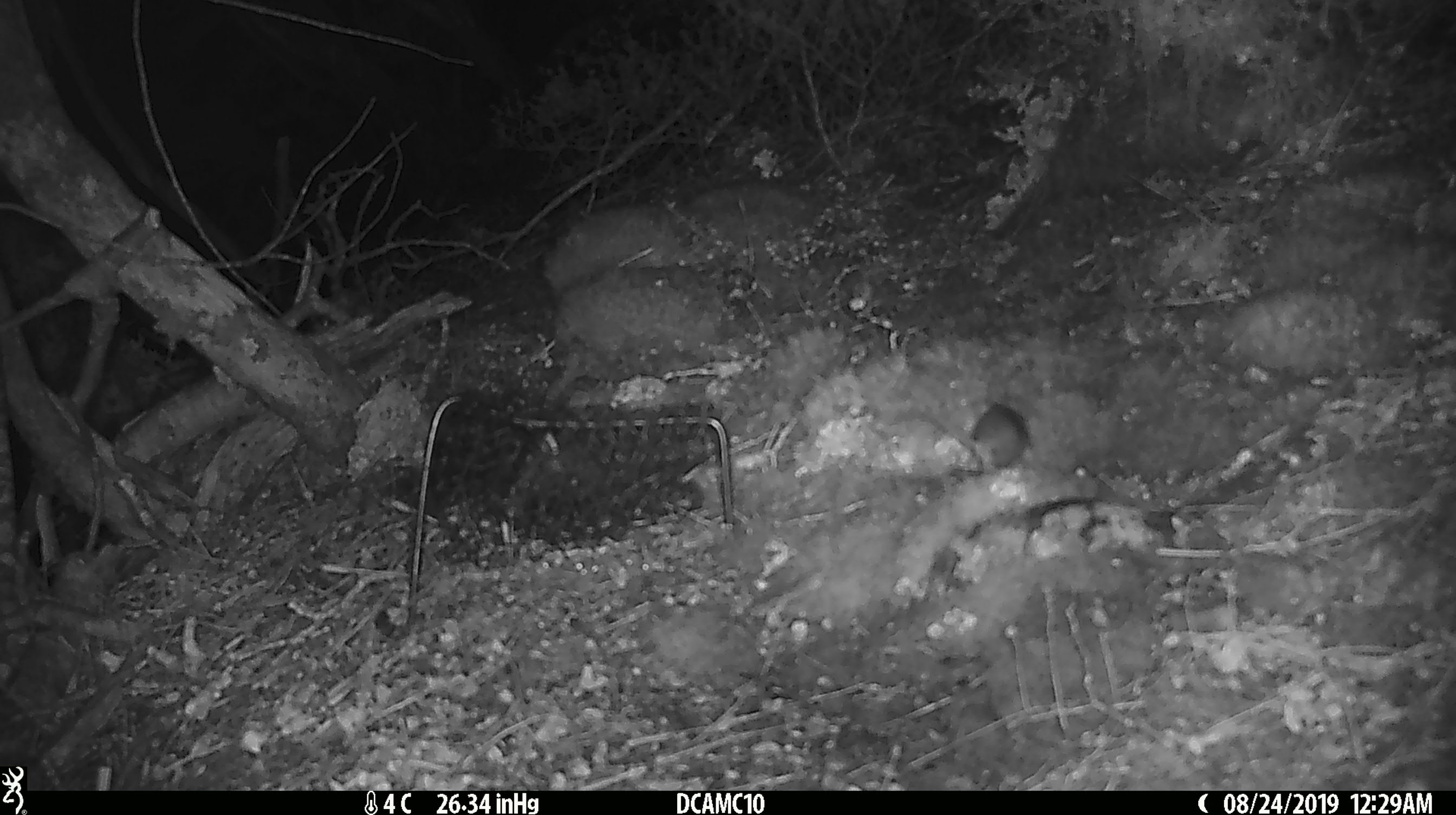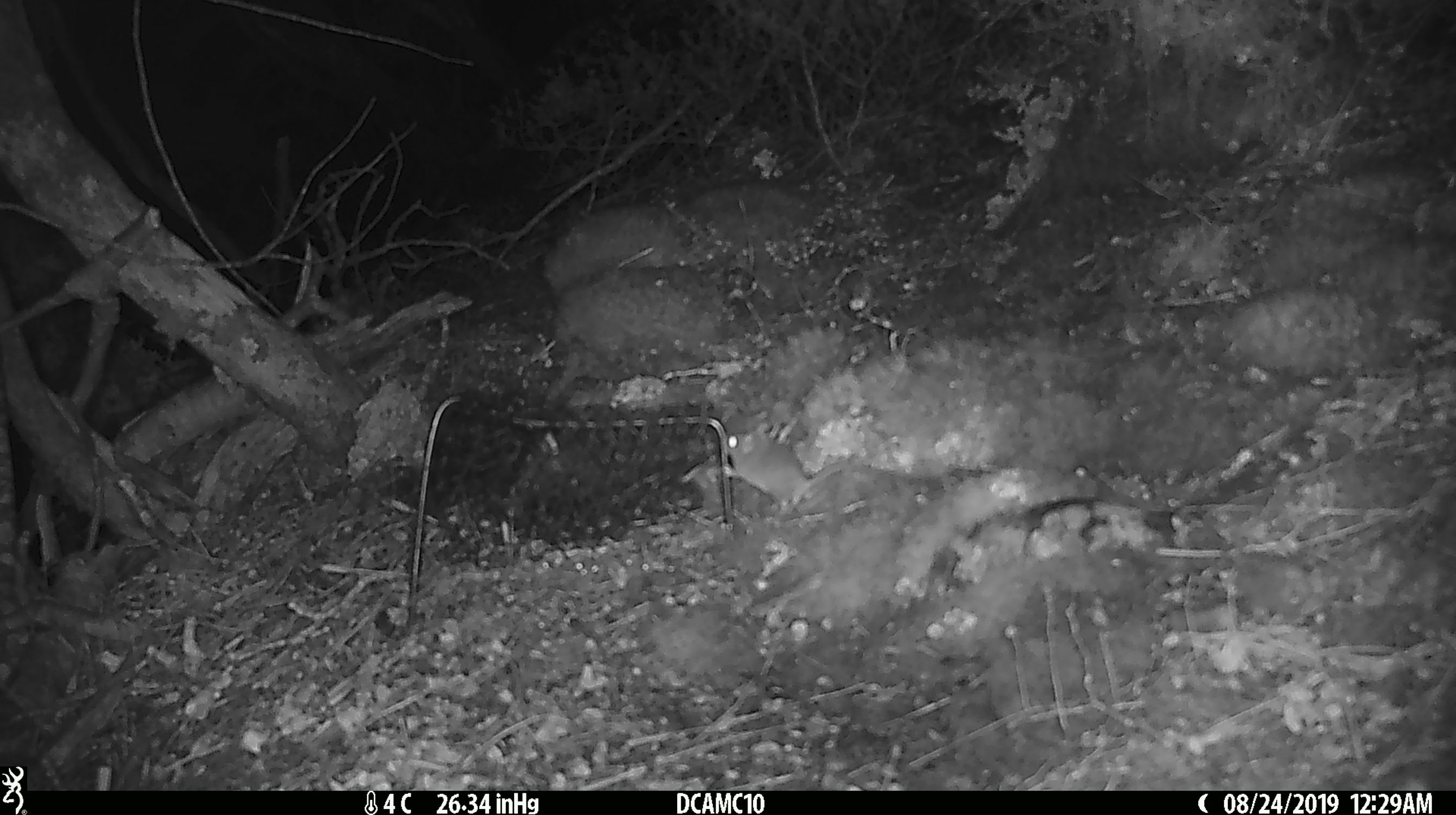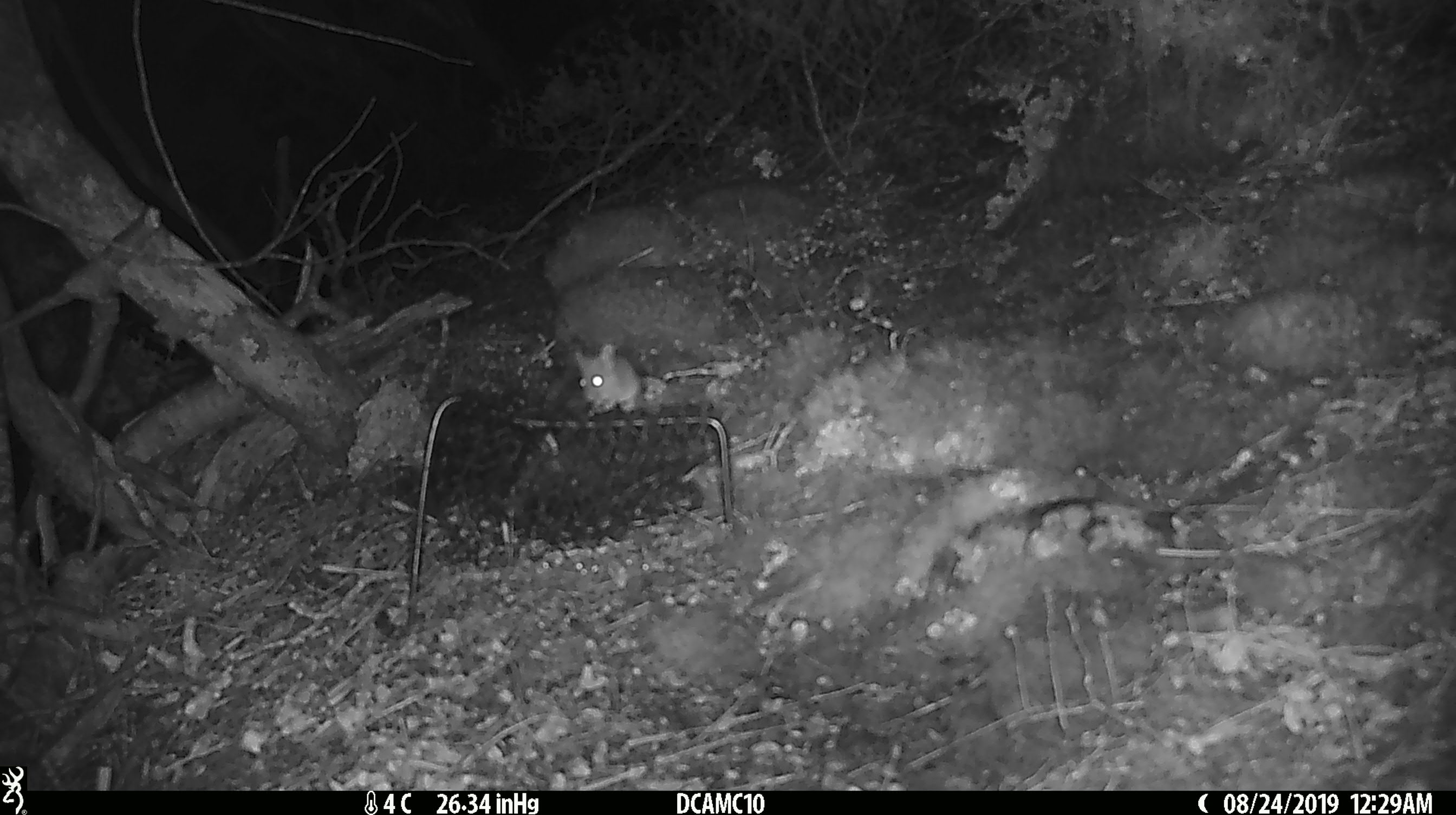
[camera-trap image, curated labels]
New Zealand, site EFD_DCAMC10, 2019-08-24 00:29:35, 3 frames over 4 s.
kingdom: Animalia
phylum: Chordata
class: Mammalia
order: Rodentia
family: Muridae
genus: Mus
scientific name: Mus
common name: mouse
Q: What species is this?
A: Mouse (Mus).